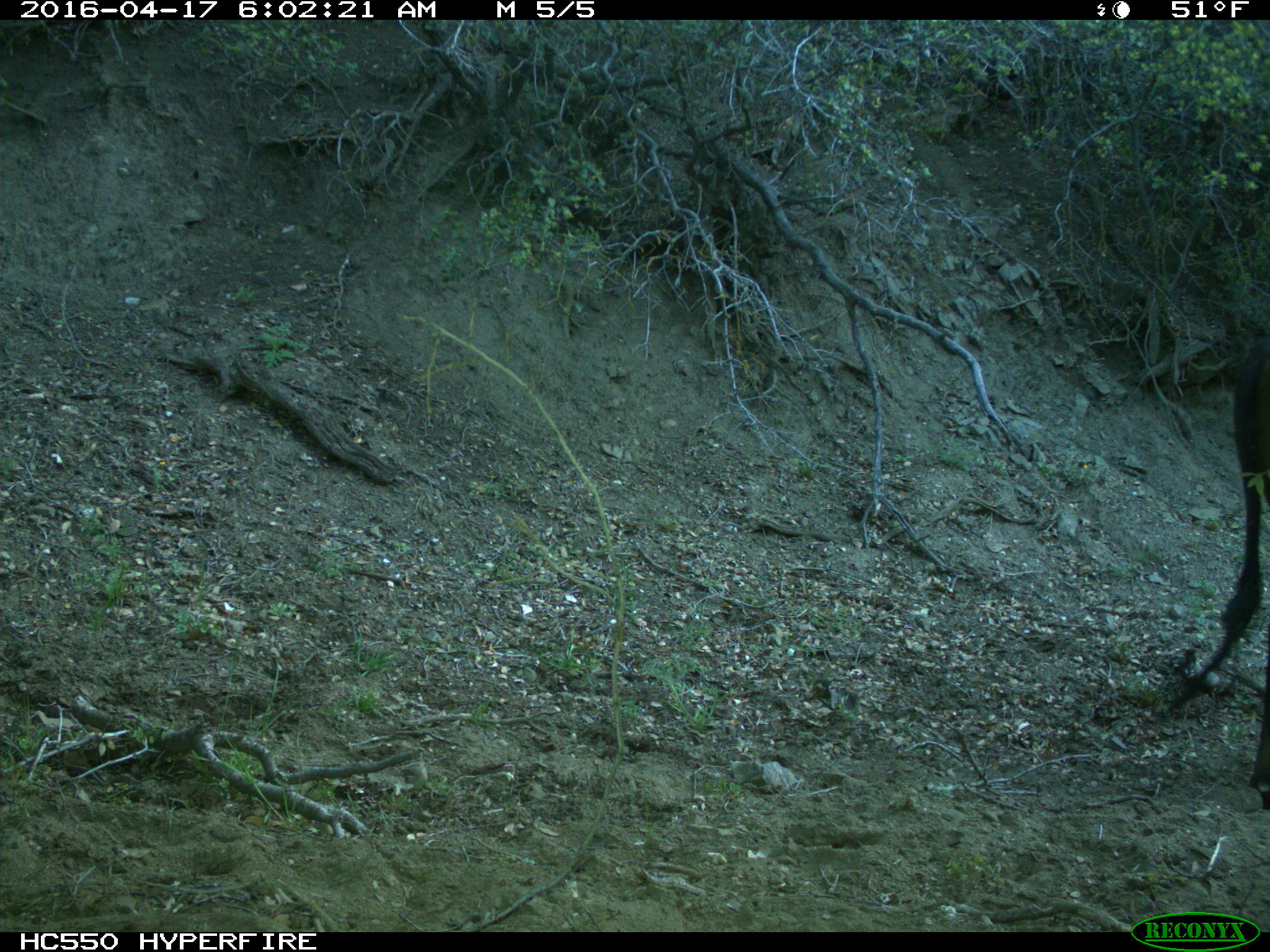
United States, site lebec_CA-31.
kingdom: Animalia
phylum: Chordata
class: Mammalia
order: Artiodactyla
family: Bovidae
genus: Bos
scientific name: Bos taurus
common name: domestic cow